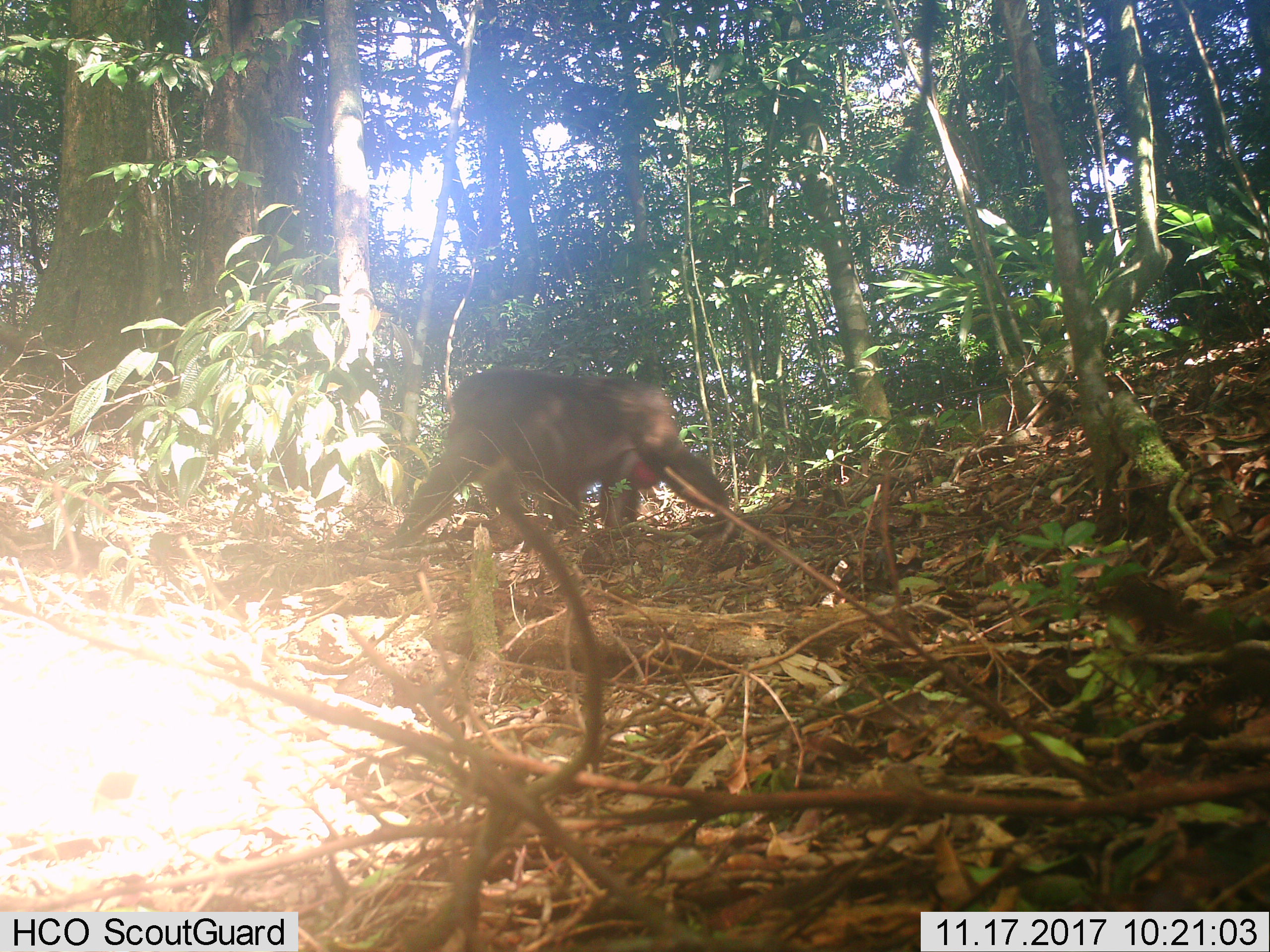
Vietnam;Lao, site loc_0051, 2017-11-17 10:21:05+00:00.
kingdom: Animalia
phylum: Chordata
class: Mammalia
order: Primates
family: Cercopithecidae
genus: Macaca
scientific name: Macaca arctoides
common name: stump-tailed macaque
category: stump tailed macaque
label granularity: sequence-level